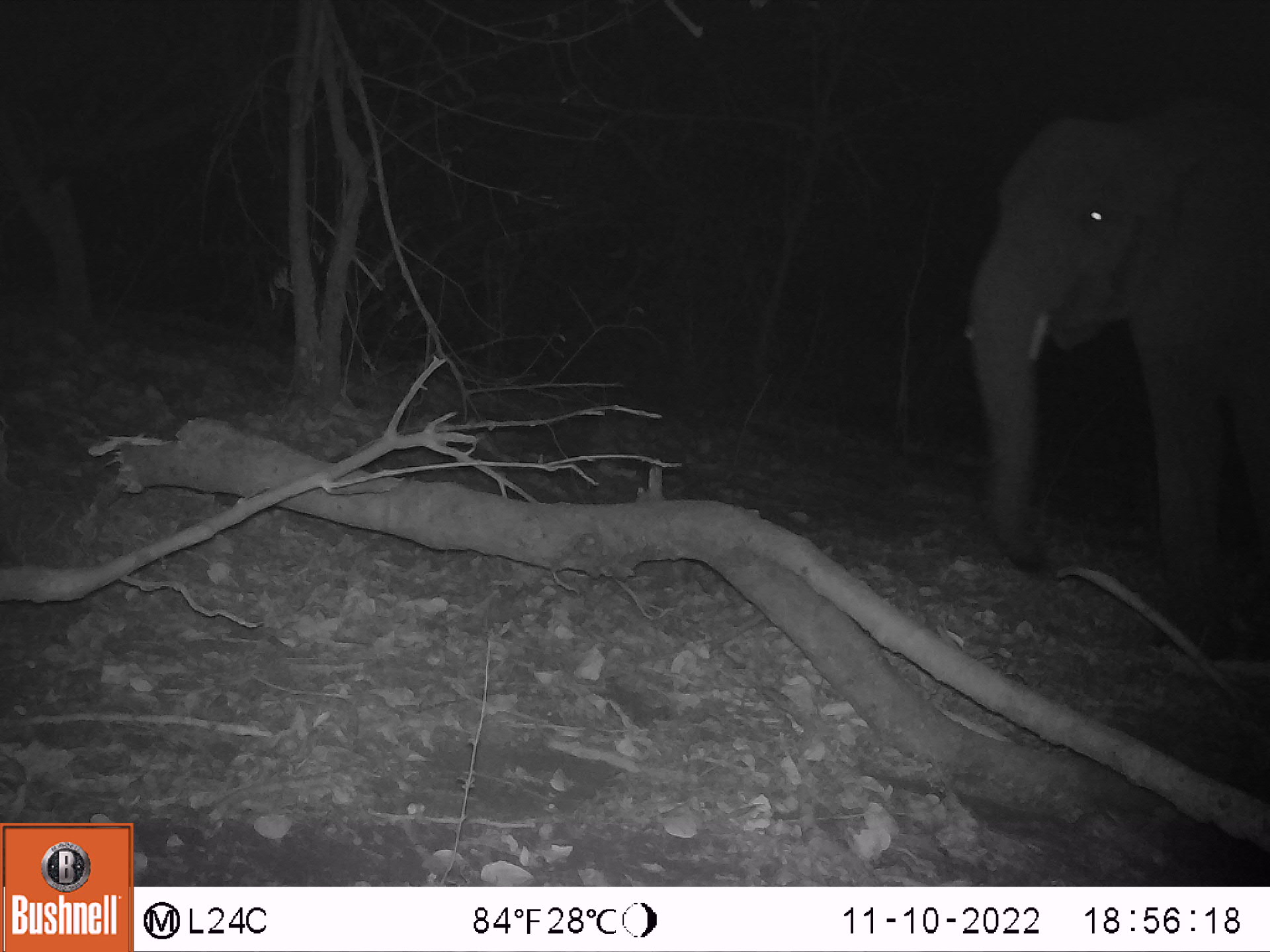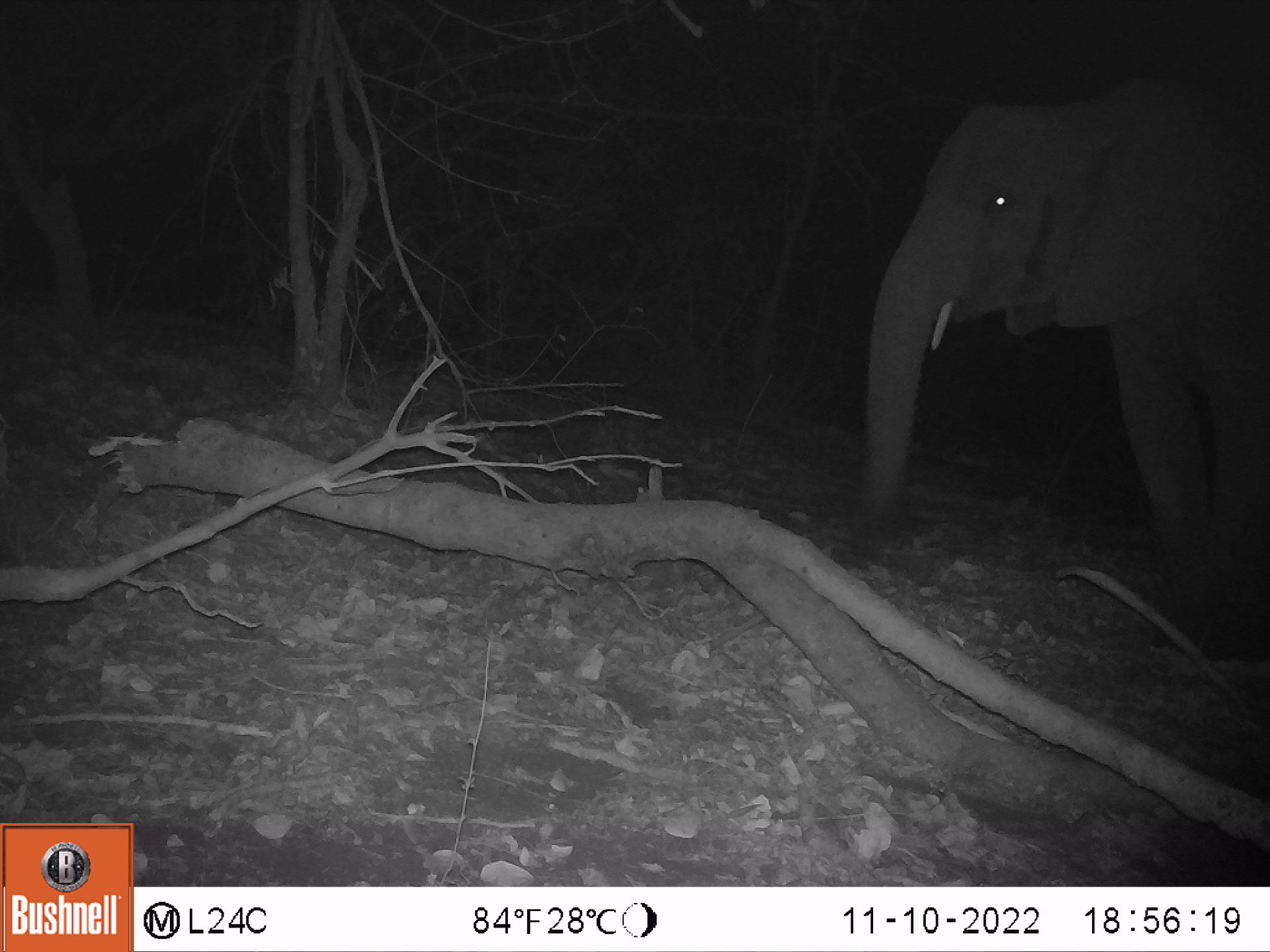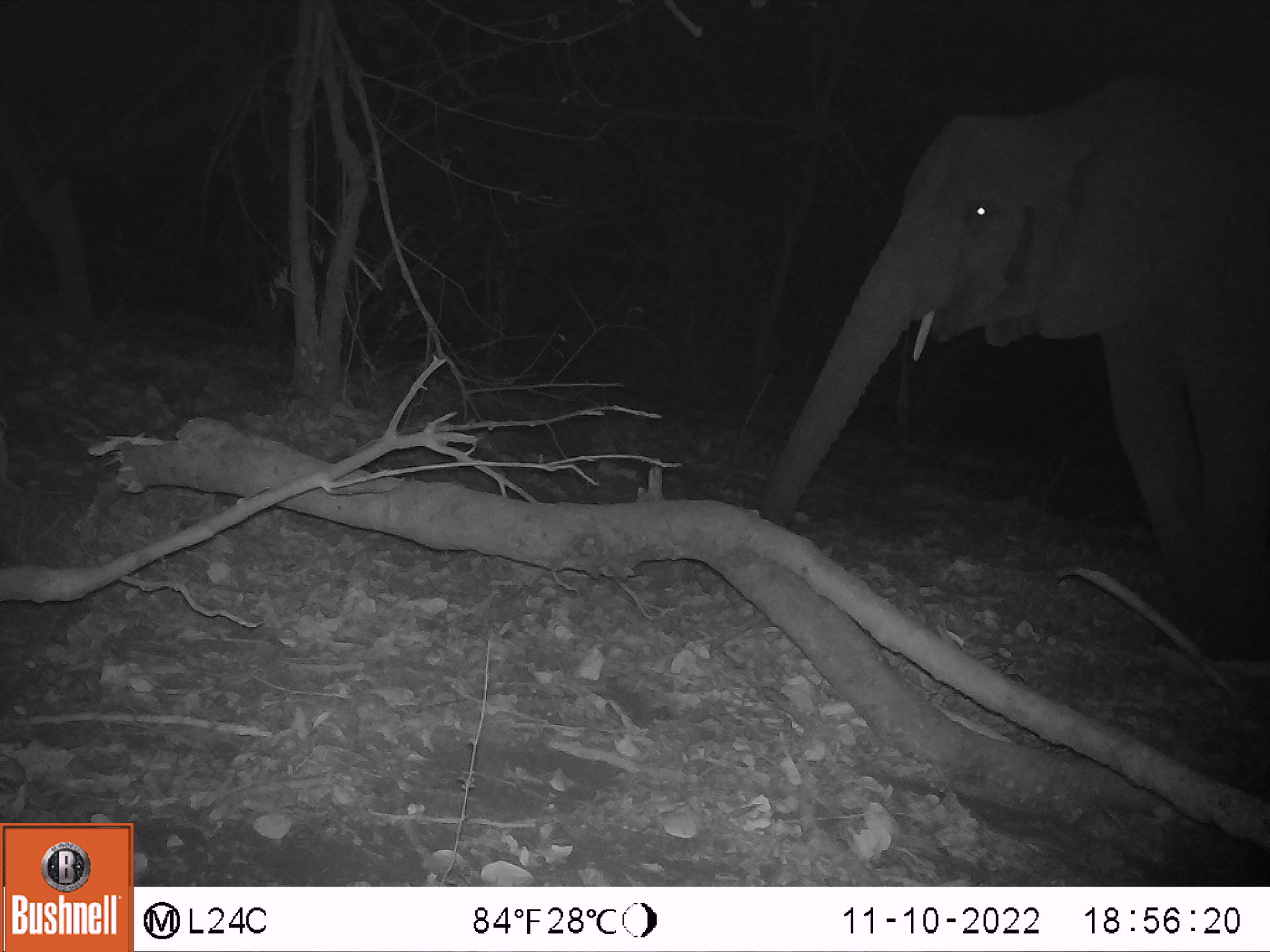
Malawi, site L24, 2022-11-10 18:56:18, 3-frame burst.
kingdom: Animalia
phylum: Chordata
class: Mammalia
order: Proboscidea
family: Elephantidae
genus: Loxodonta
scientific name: Loxodonta africana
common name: african savanna elephant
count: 1